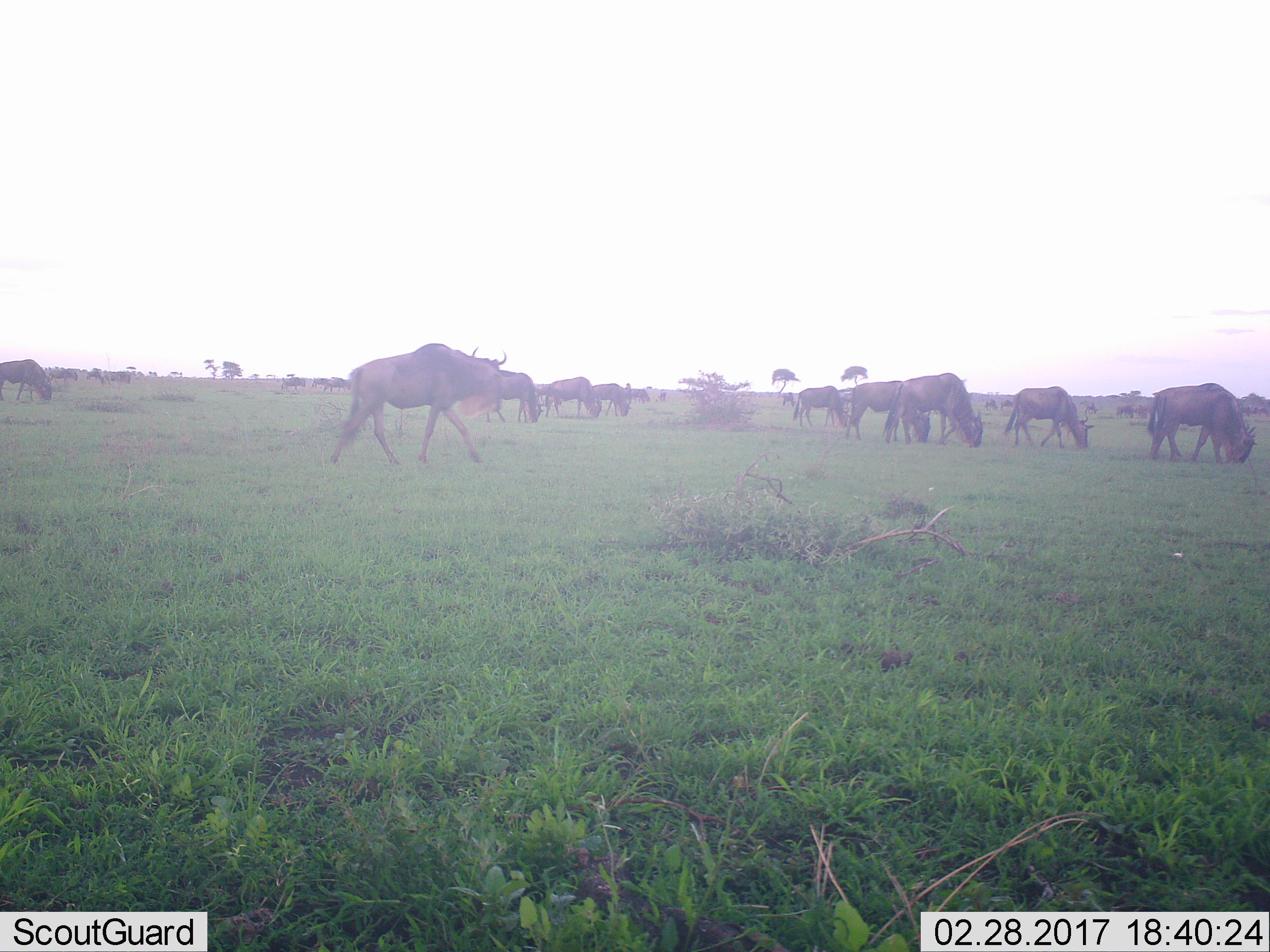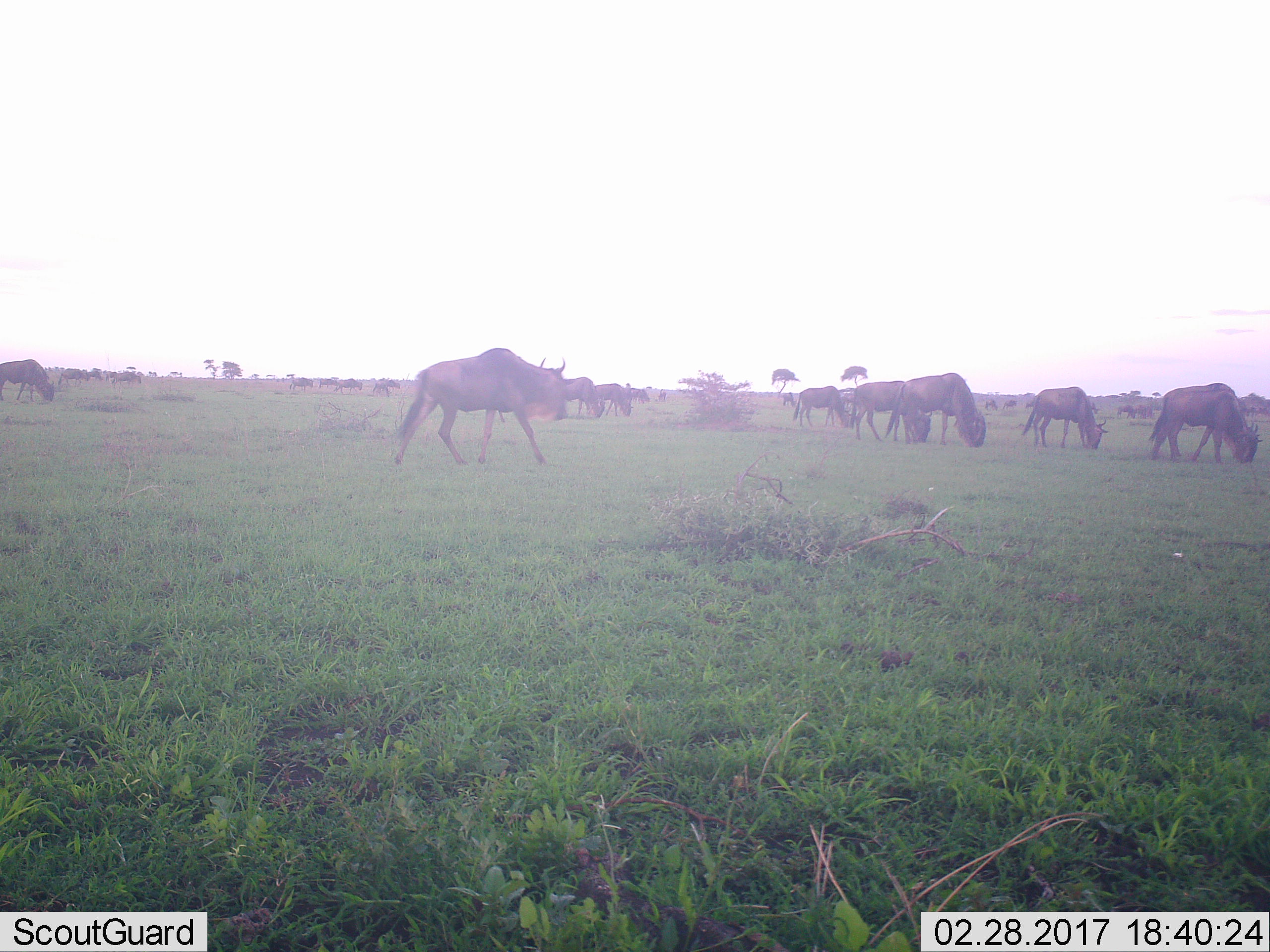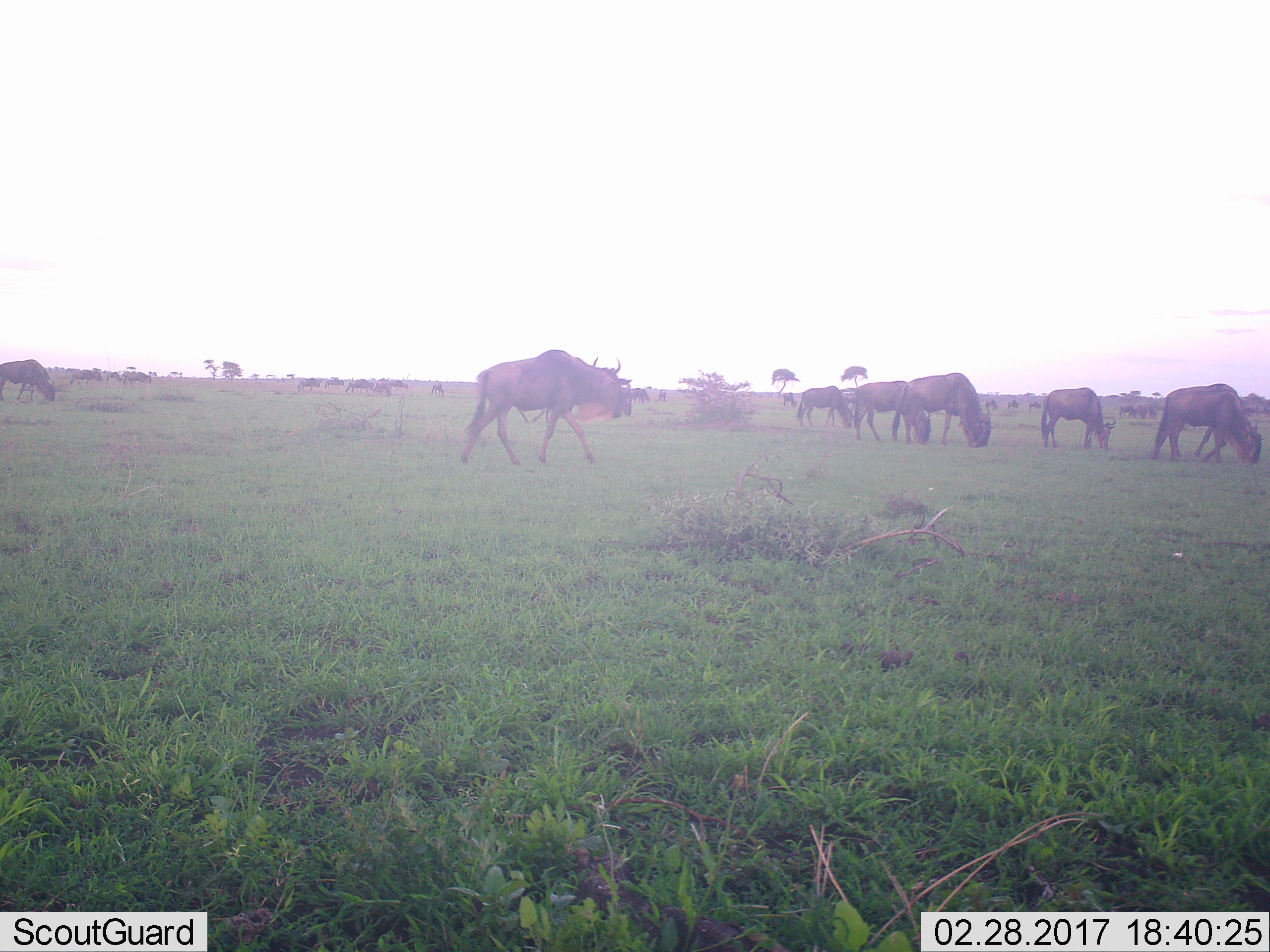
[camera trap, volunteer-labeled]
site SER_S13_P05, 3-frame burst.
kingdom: Animalia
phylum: Chordata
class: Mammalia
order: Artiodactyla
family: Bovidae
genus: Connochaetes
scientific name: Connochaetes taurinus taurinus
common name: blue wildebeest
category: wildebeestblue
Wildebeestblue (blue wildebeest) (Connochaetes taurinus taurinus), count 11-50. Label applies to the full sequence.